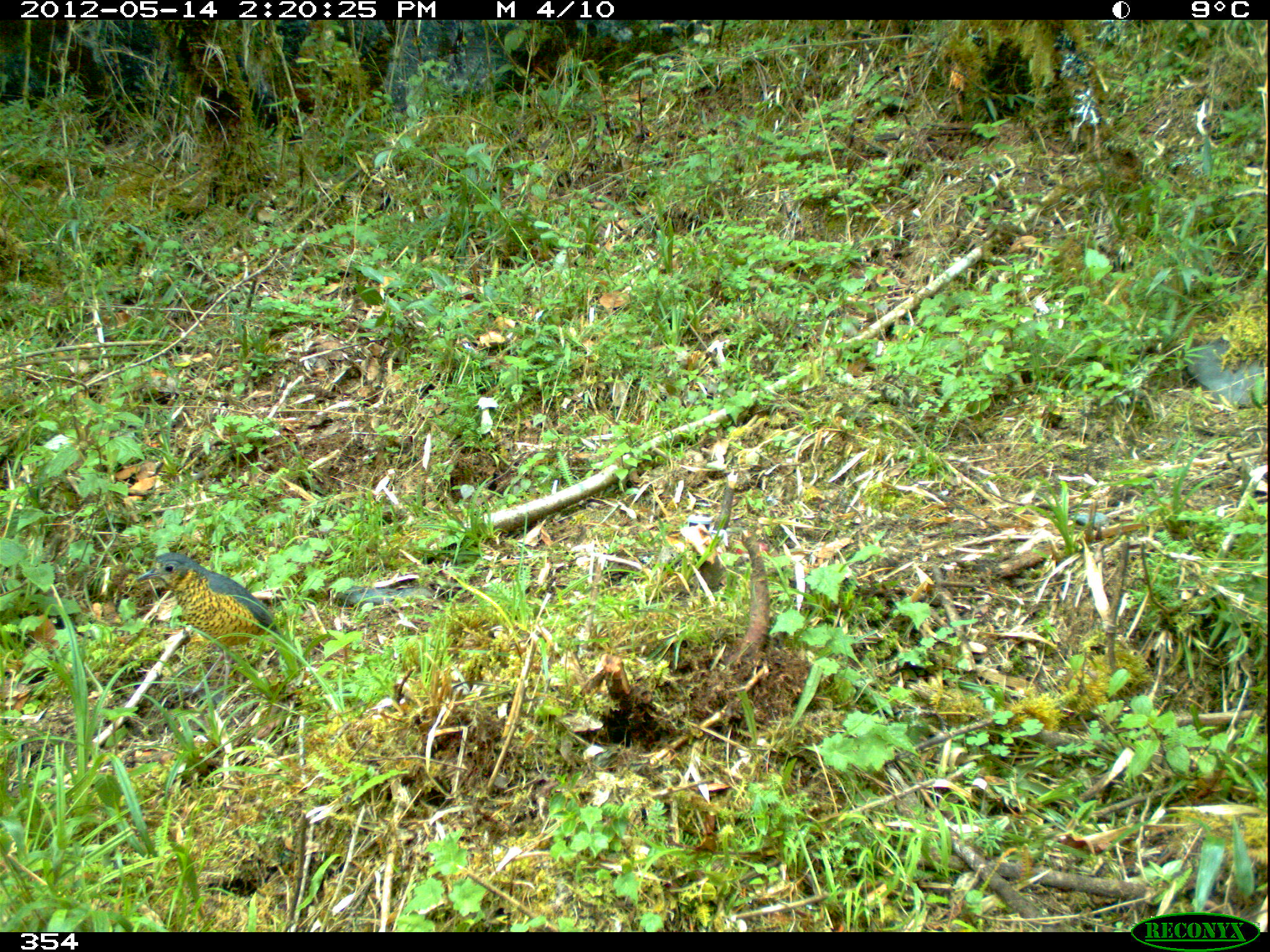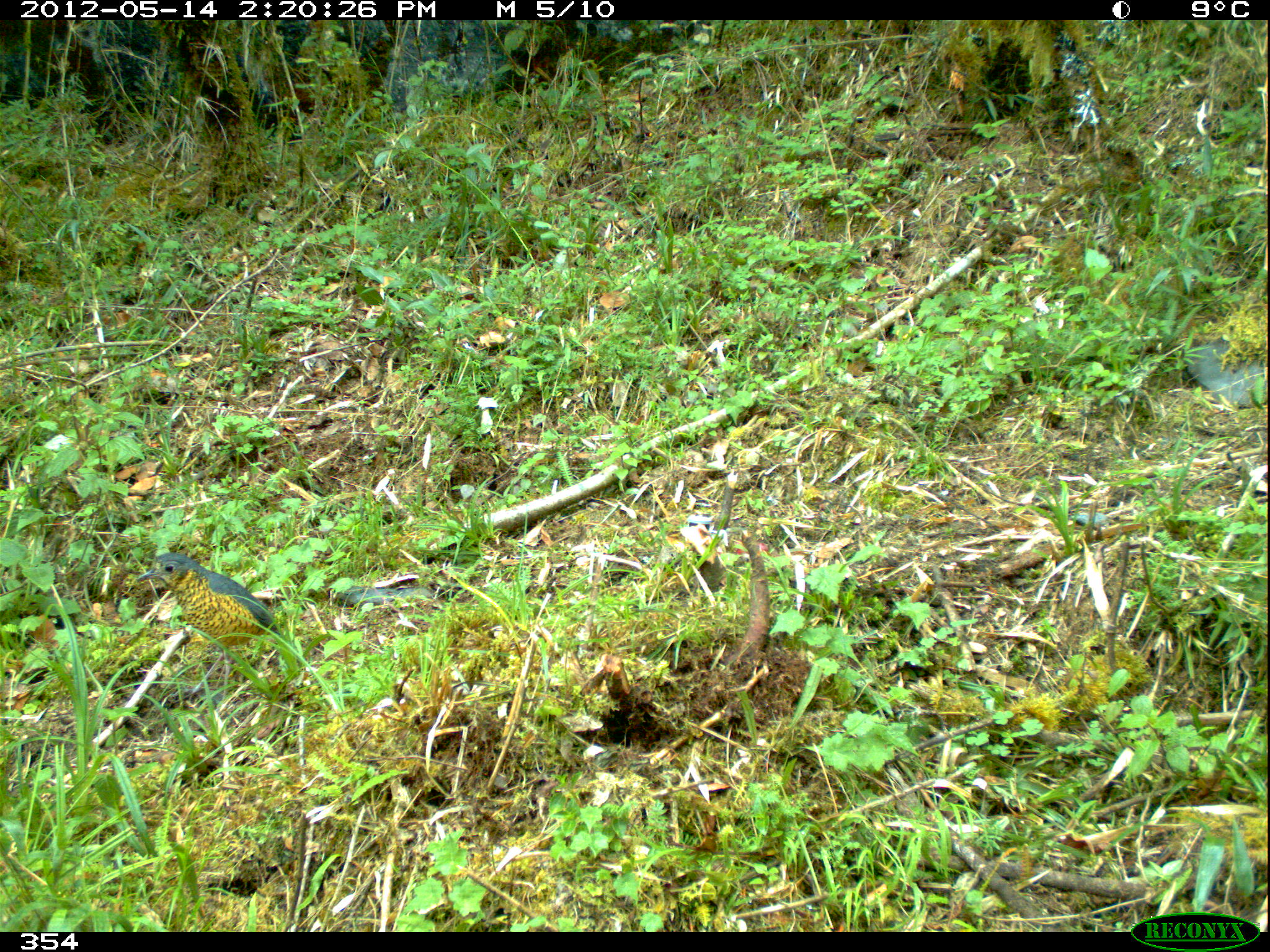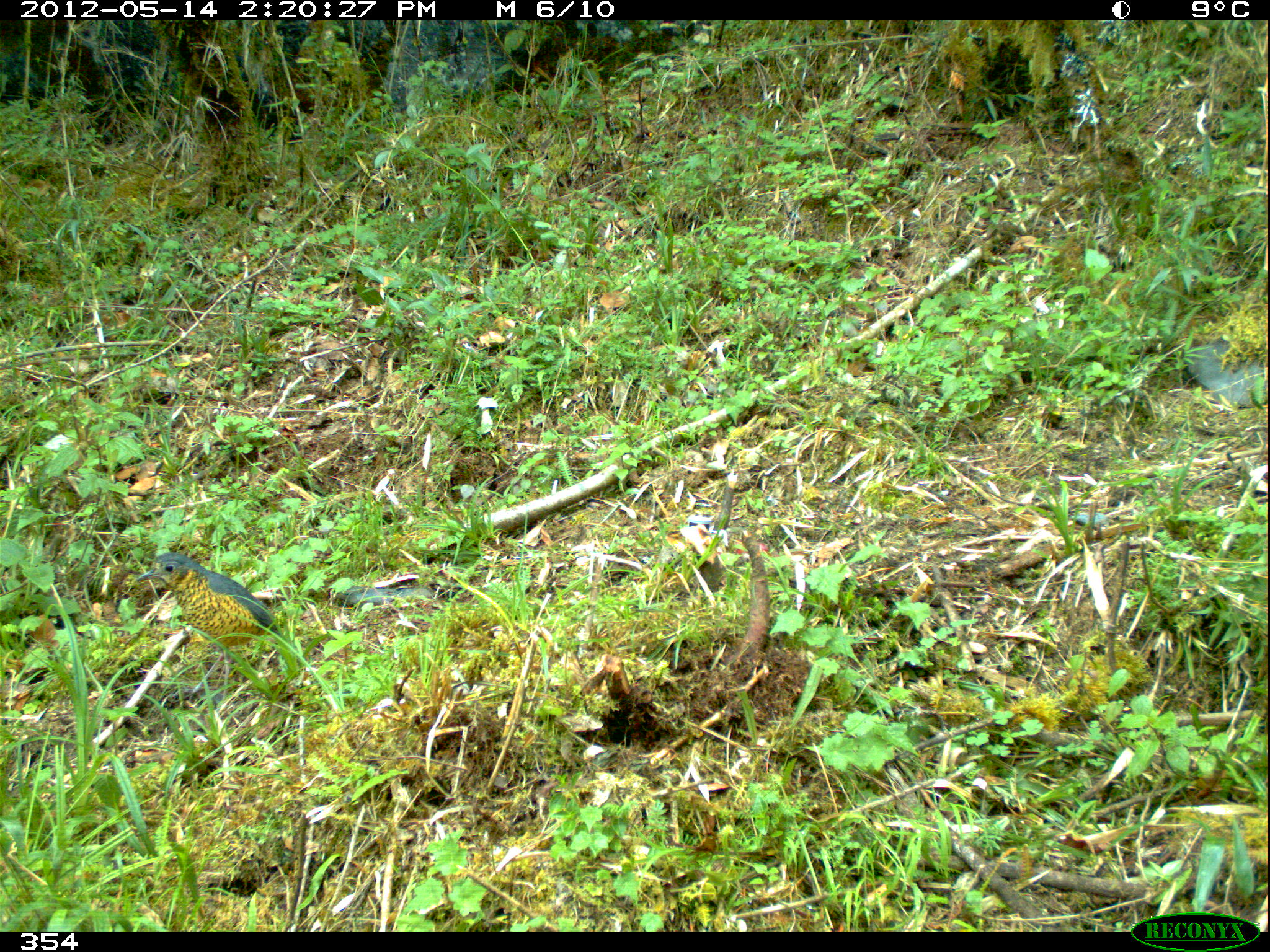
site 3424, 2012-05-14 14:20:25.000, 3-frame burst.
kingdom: Animalia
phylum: Chordata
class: Aves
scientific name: Aves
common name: bird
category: unknown bird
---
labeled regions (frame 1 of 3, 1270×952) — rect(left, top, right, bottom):
unknown bird: rect(135, 552, 280, 701)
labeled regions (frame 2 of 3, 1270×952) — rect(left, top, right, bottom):
unknown bird: rect(135, 552, 281, 700)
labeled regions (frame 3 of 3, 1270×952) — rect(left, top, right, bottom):
unknown bird: rect(135, 552, 280, 699)